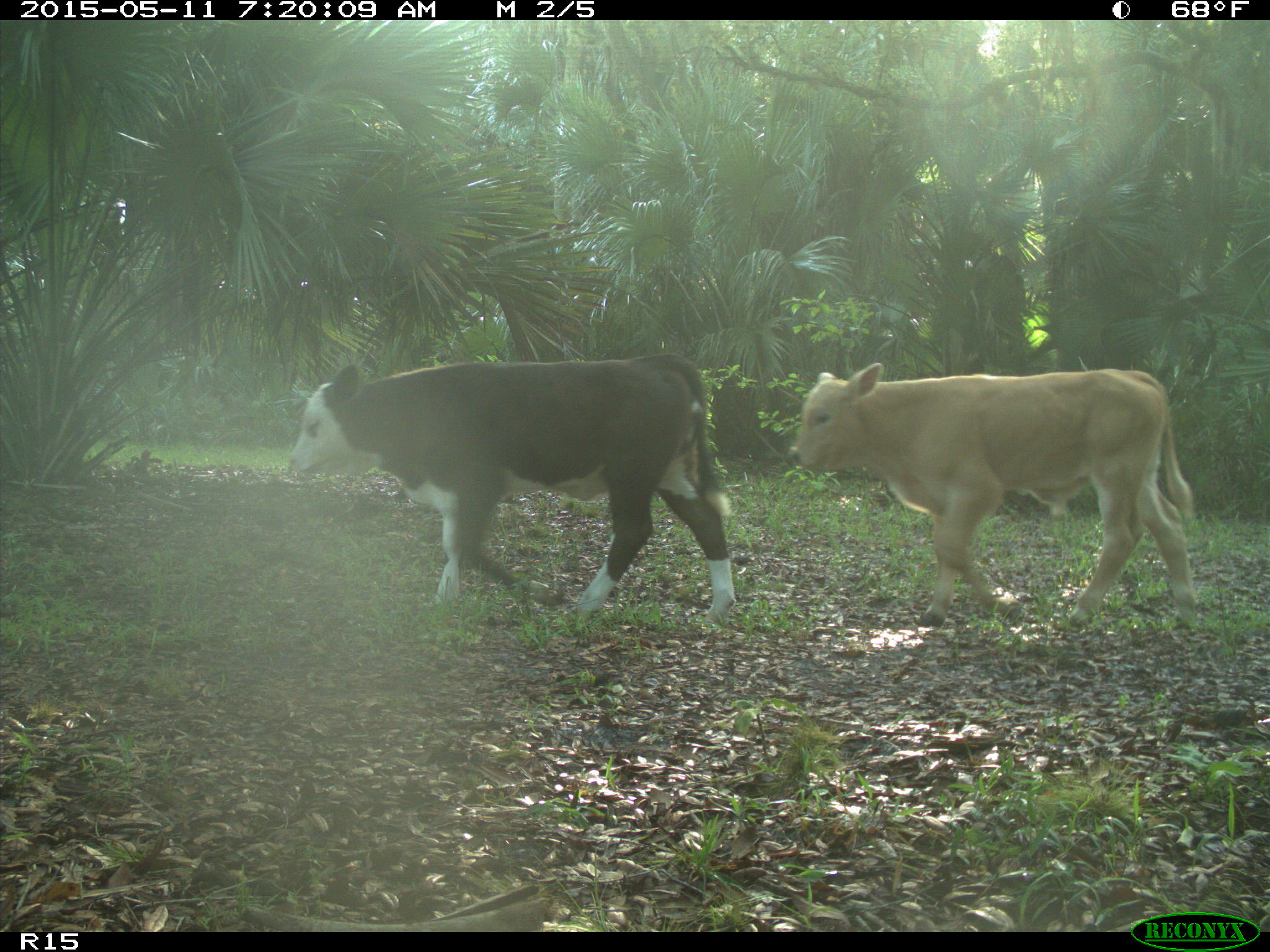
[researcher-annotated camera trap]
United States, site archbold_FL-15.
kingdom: Animalia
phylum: Chordata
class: Mammalia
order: Artiodactyla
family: Bovidae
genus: Bos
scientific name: Bos taurus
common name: domestic cow